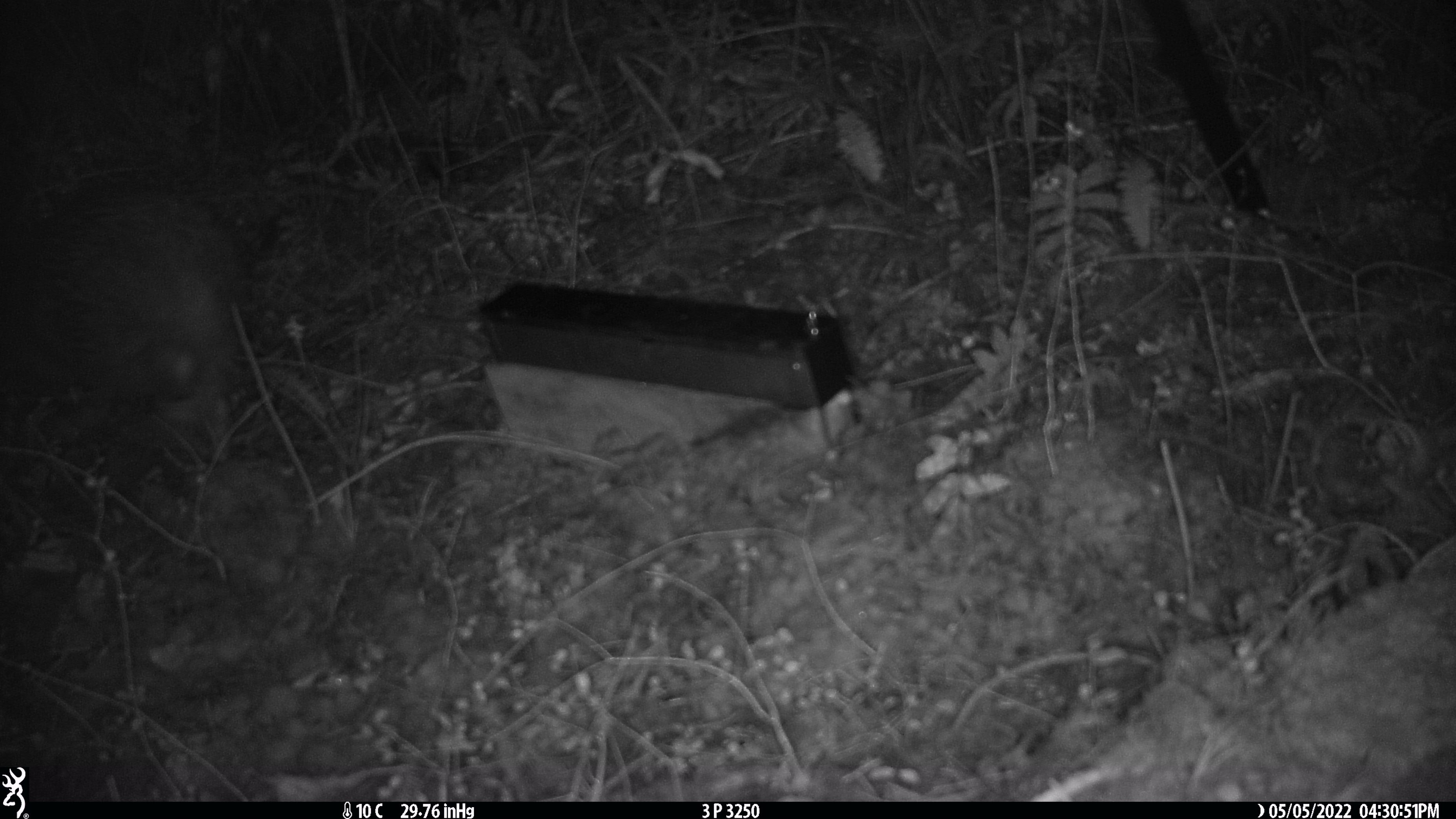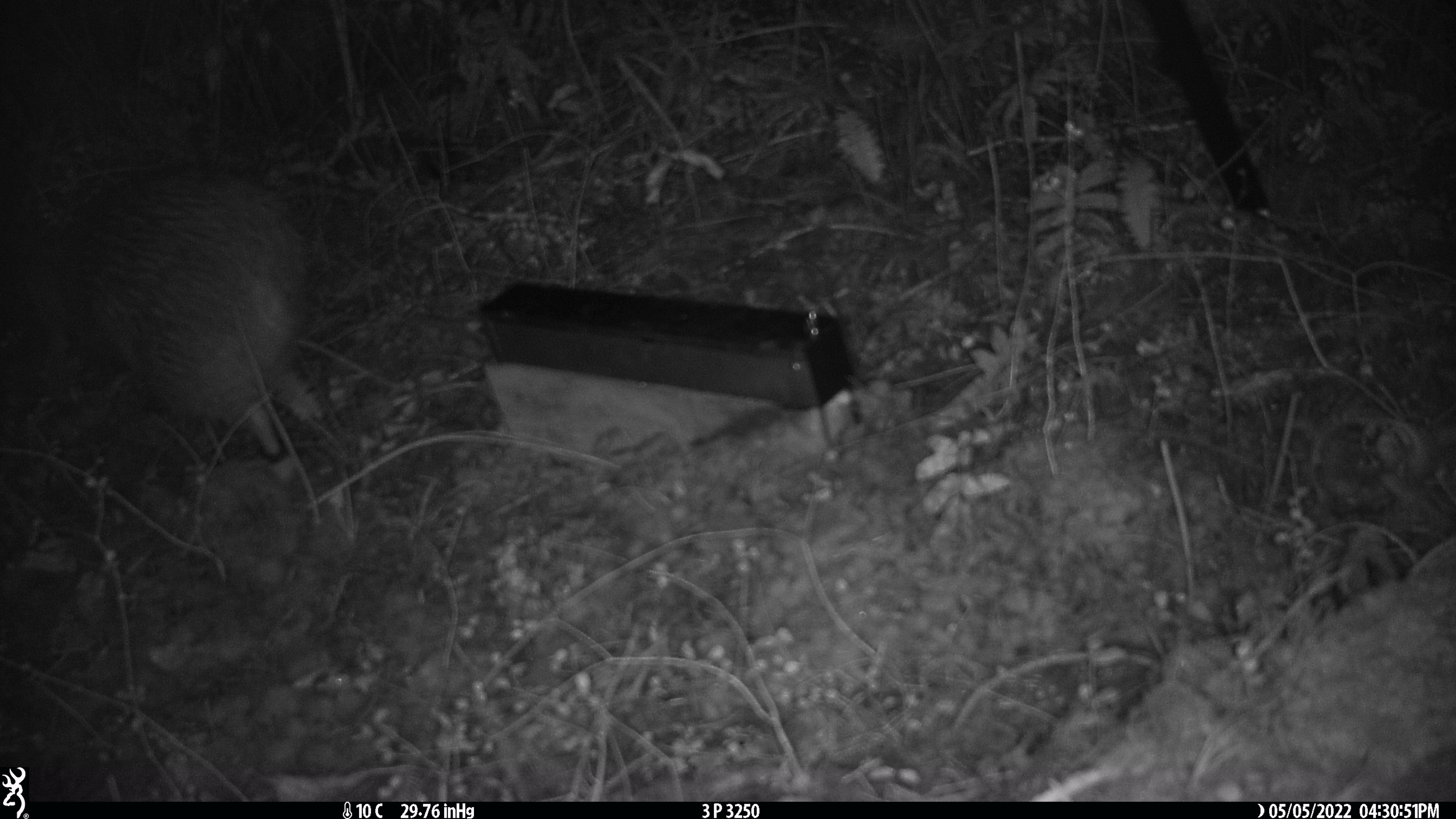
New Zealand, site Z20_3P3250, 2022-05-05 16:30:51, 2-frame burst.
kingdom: Animalia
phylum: Chordata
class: Aves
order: Apterygiformes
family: Apterygidae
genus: Apteryx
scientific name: Apteryx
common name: kiwi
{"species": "kiwi (Apteryx)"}